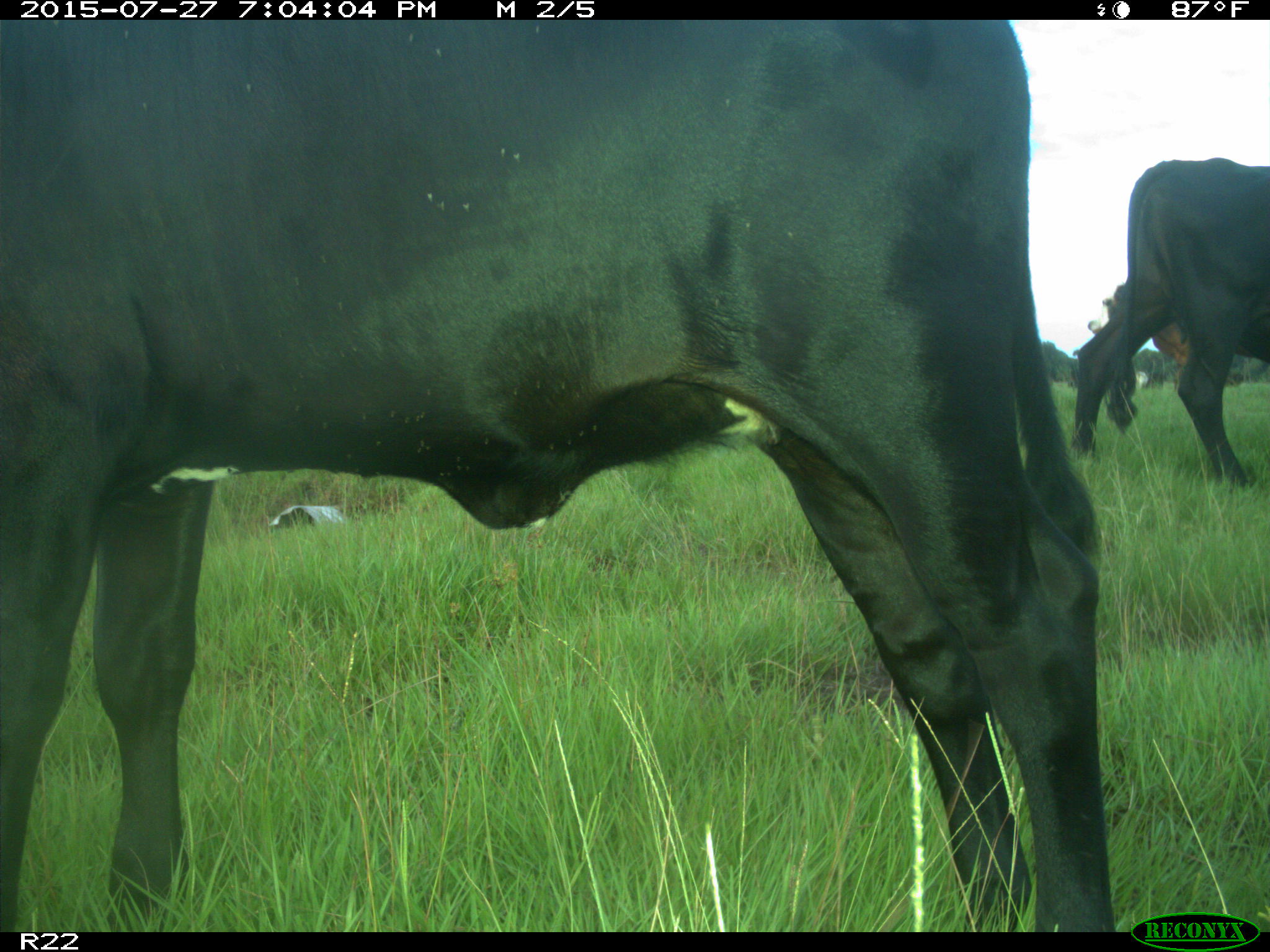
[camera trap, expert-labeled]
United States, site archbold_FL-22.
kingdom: Animalia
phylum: Chordata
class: Mammalia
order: Artiodactyla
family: Bovidae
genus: Bos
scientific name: Bos taurus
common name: domestic cow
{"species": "Bos taurus (domestic cow)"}